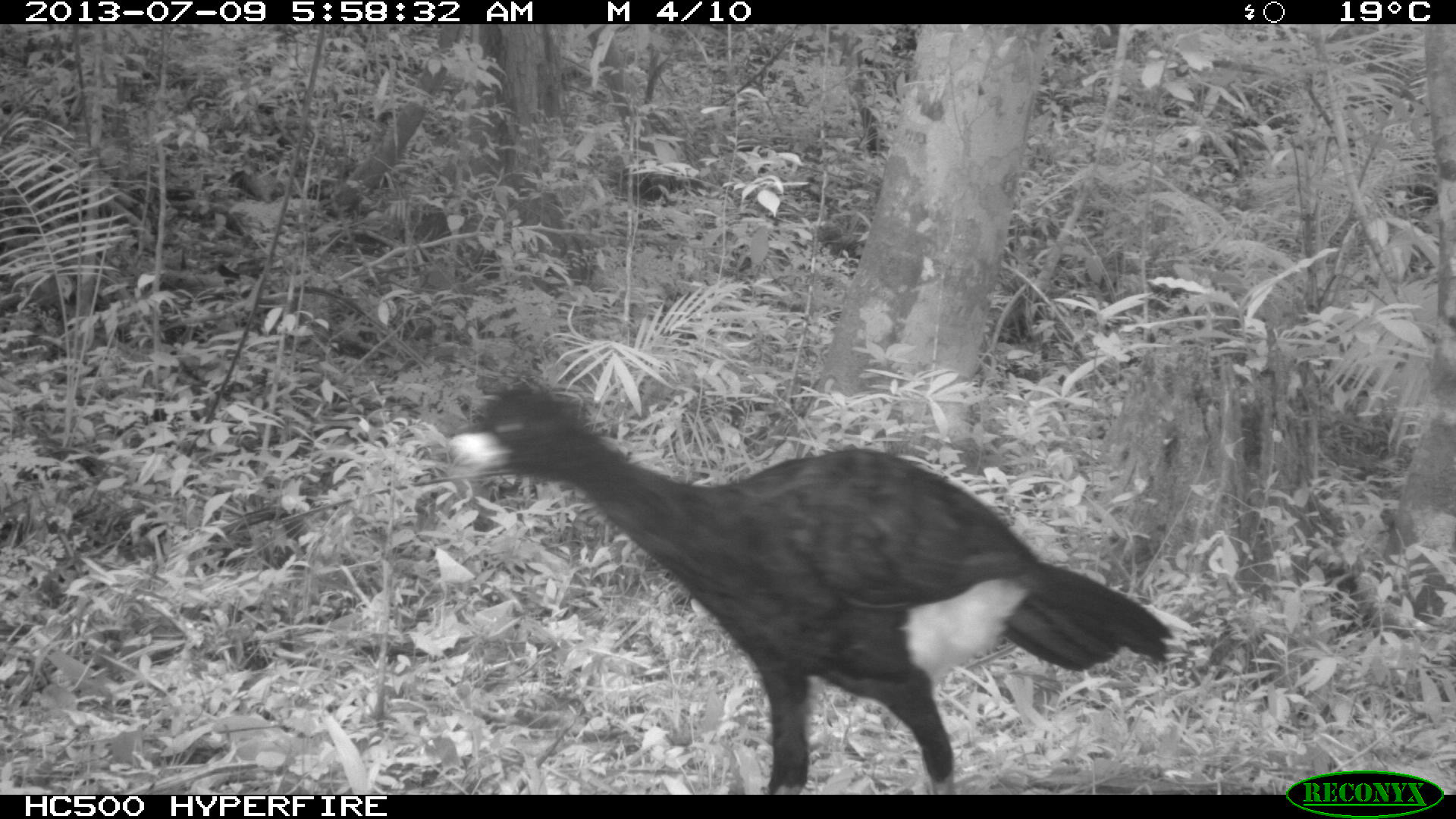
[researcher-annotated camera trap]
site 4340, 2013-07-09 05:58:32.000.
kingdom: Animalia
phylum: Chordata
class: Aves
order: Galliformes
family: Cracidae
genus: Crax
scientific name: Crax rubra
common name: great curassow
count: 1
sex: male